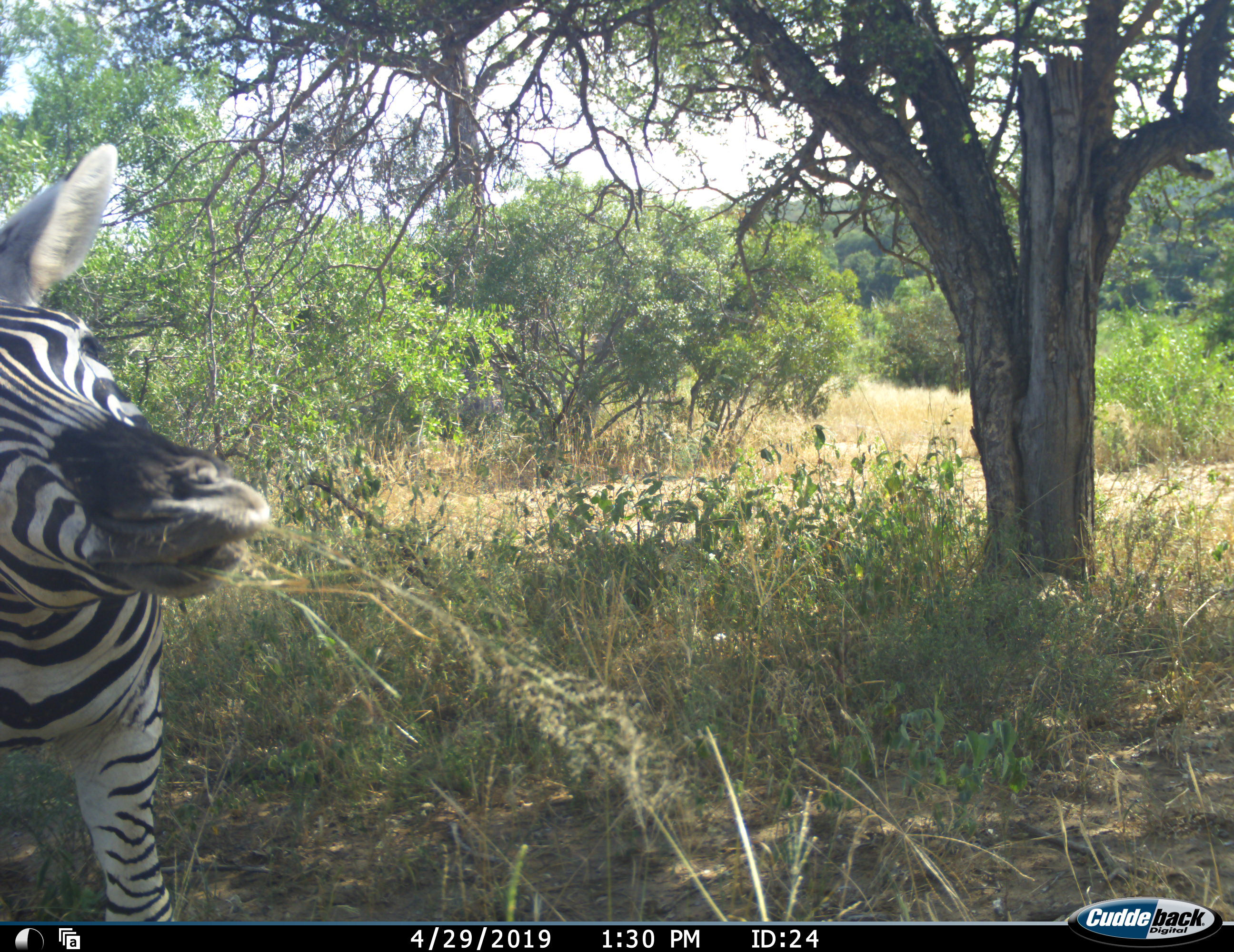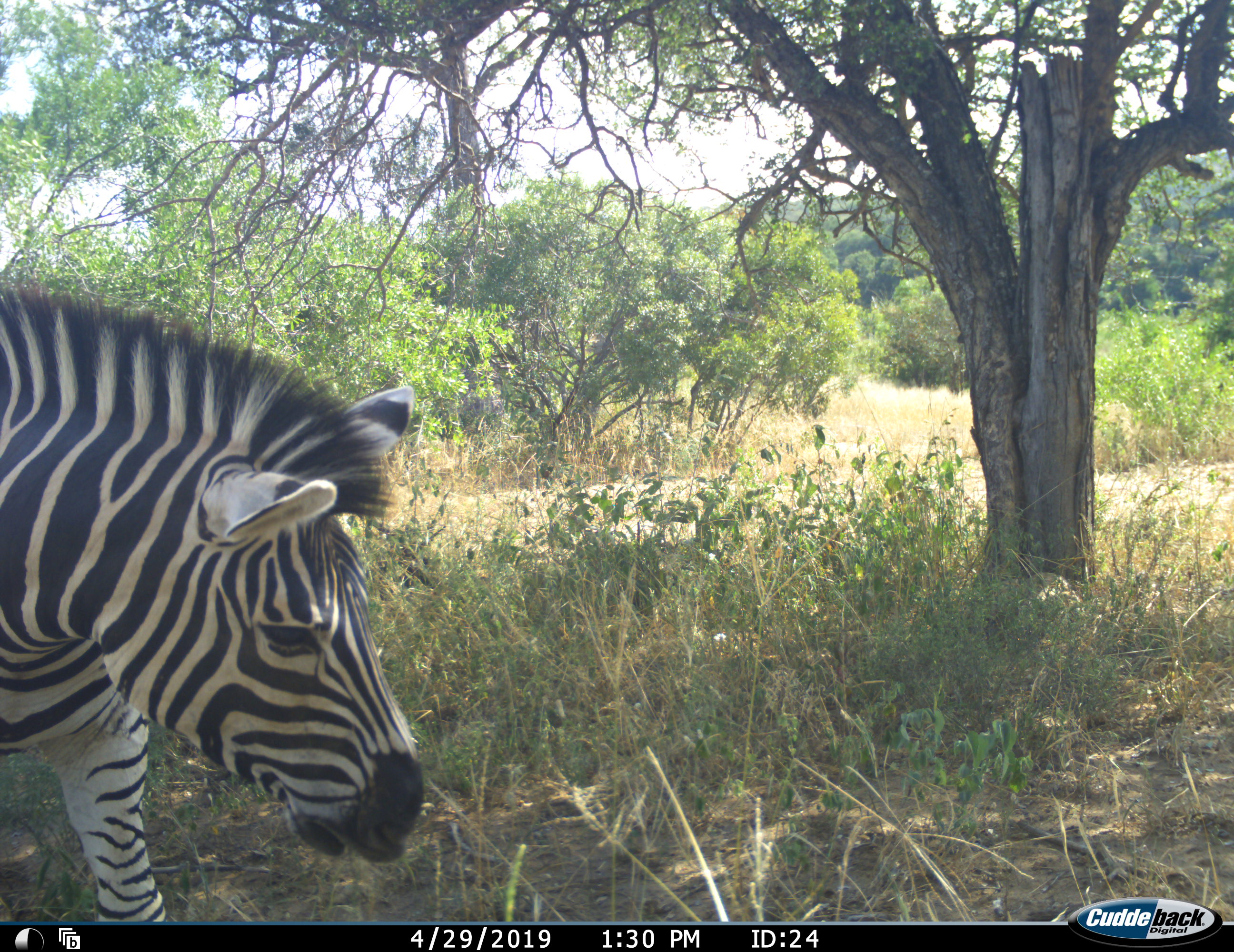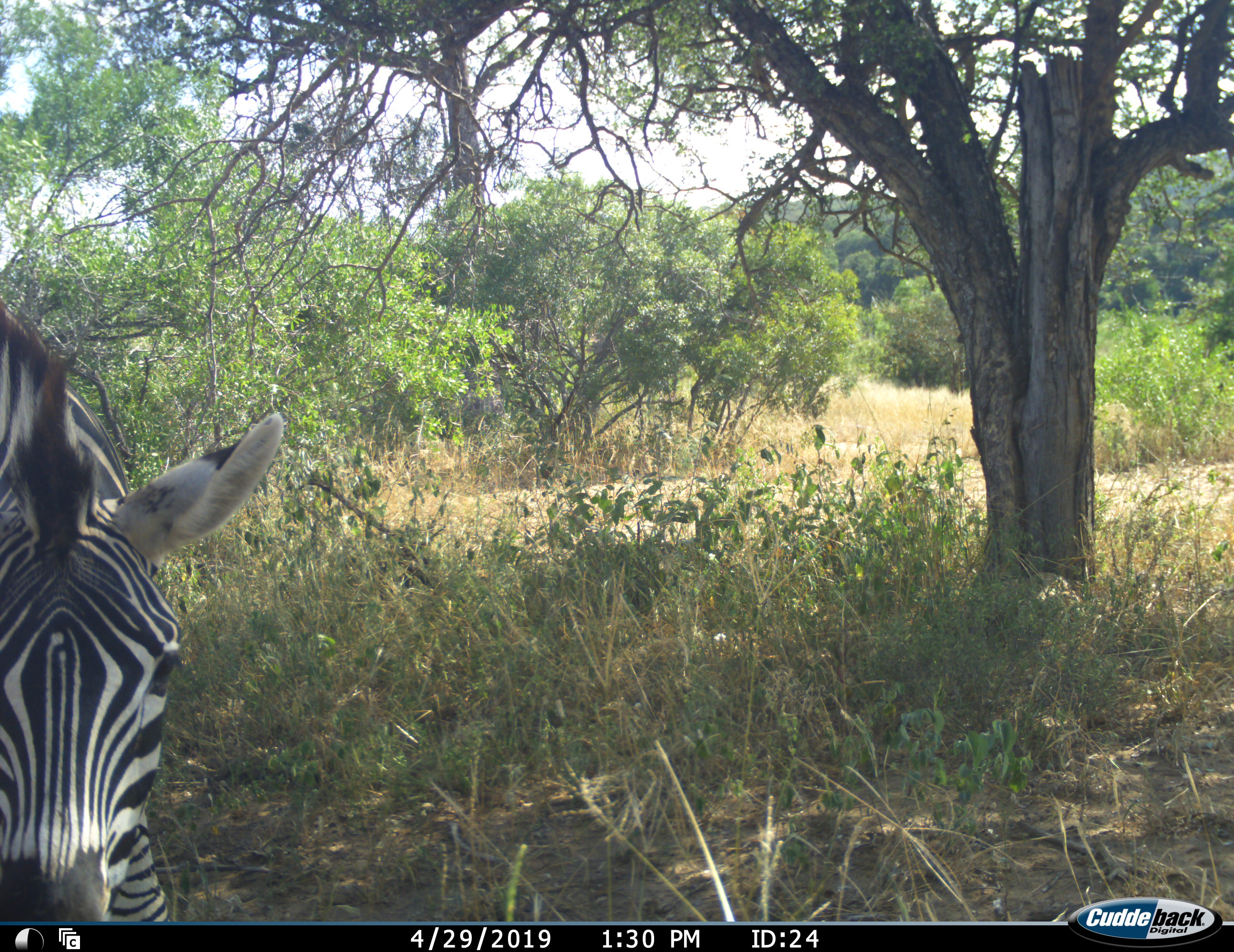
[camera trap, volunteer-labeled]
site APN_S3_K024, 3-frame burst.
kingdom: Animalia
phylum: Chordata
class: Mammalia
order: Perissodactyla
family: Equidae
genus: Equus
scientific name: Equus quagga burchellii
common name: burchell's zebra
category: zebraburchells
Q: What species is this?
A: Zebraburchells (burchell's zebra) (Equus quagga burchellii).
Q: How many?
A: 1.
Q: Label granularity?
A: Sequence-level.